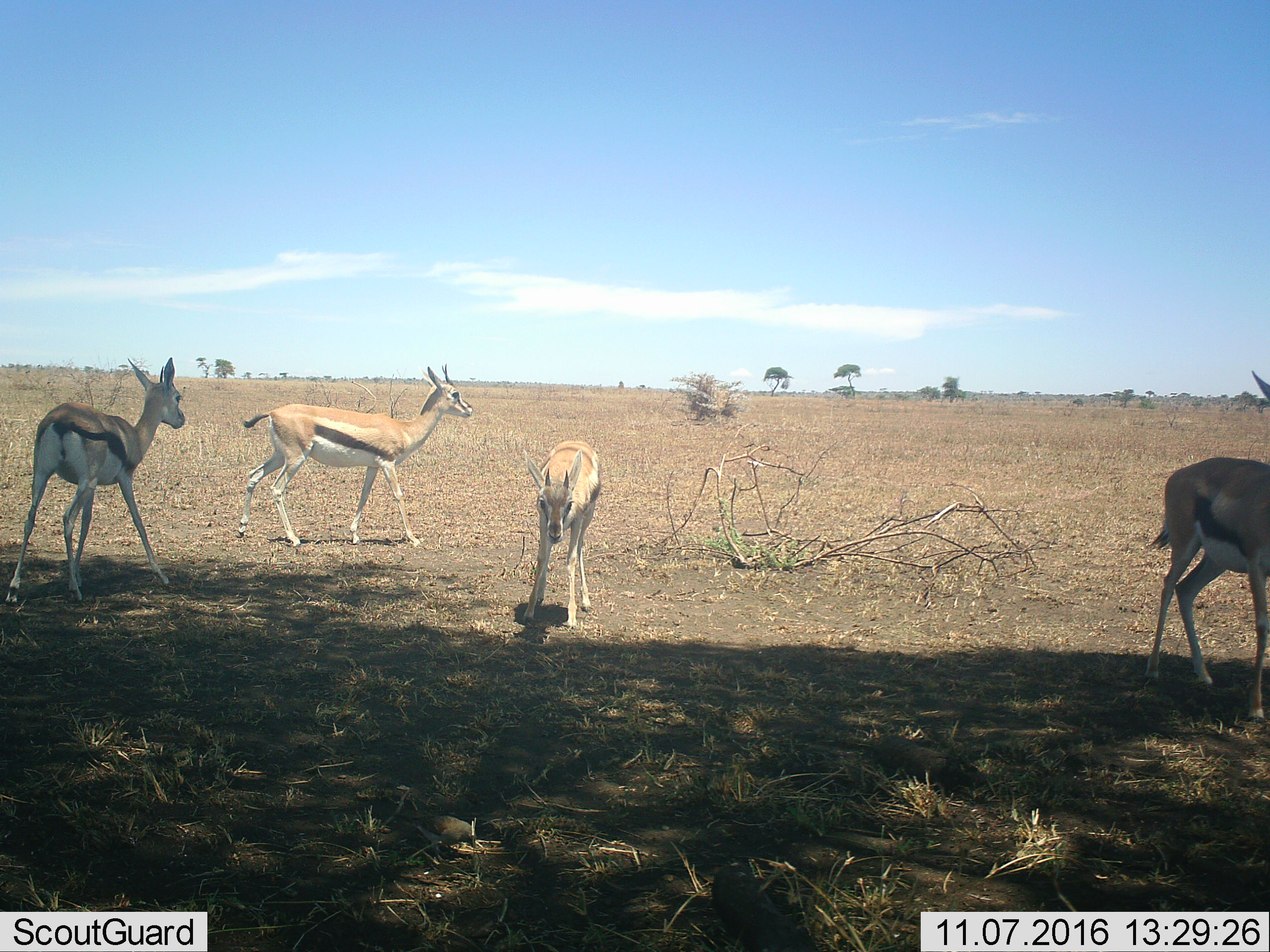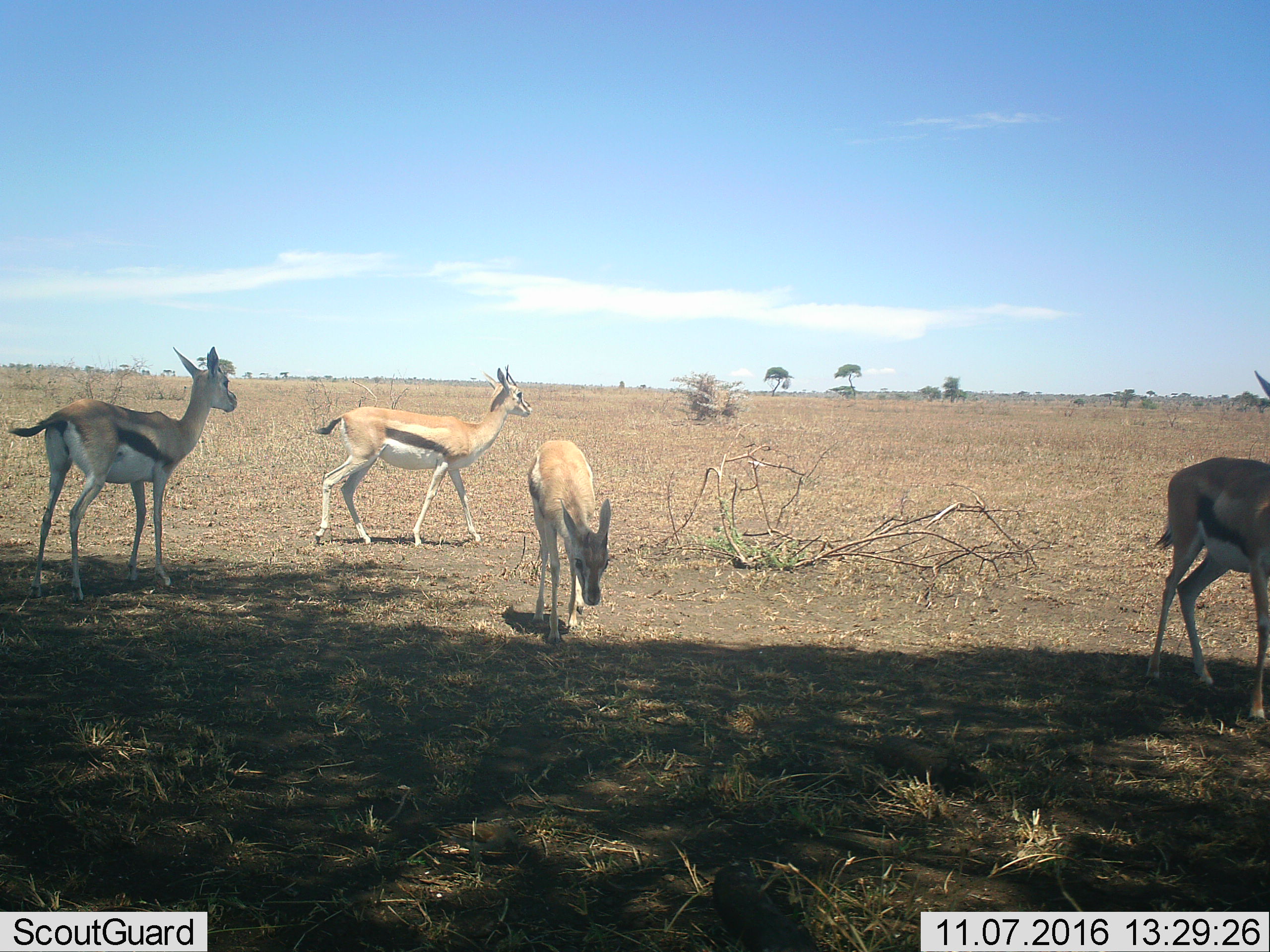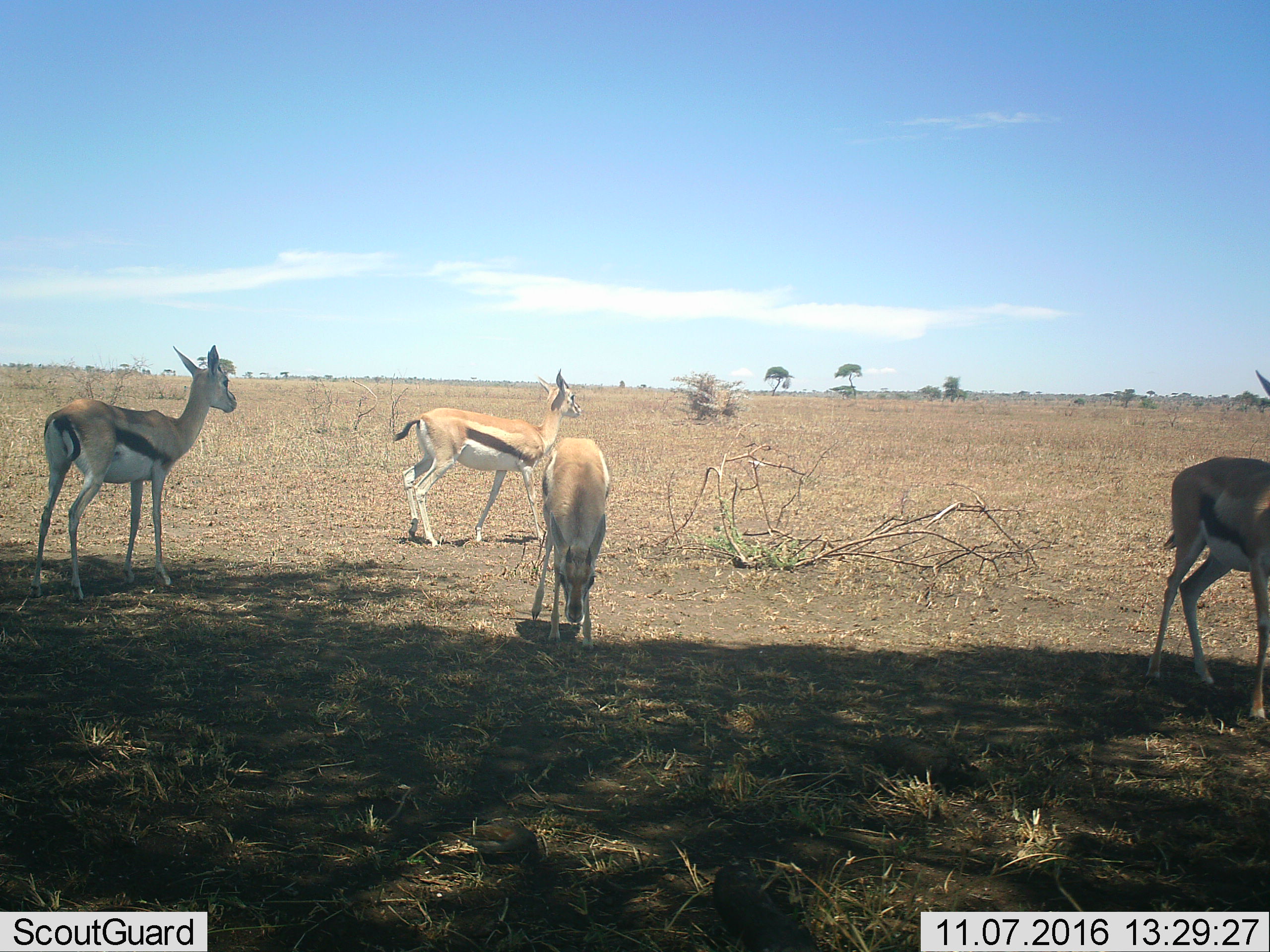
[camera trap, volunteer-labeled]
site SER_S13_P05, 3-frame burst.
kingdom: Animalia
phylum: Chordata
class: Mammalia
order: Artiodactyla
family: Bovidae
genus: Eudorcas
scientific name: Eudorcas thomsonii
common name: thomson's gazelle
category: gazellethomsons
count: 4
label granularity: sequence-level